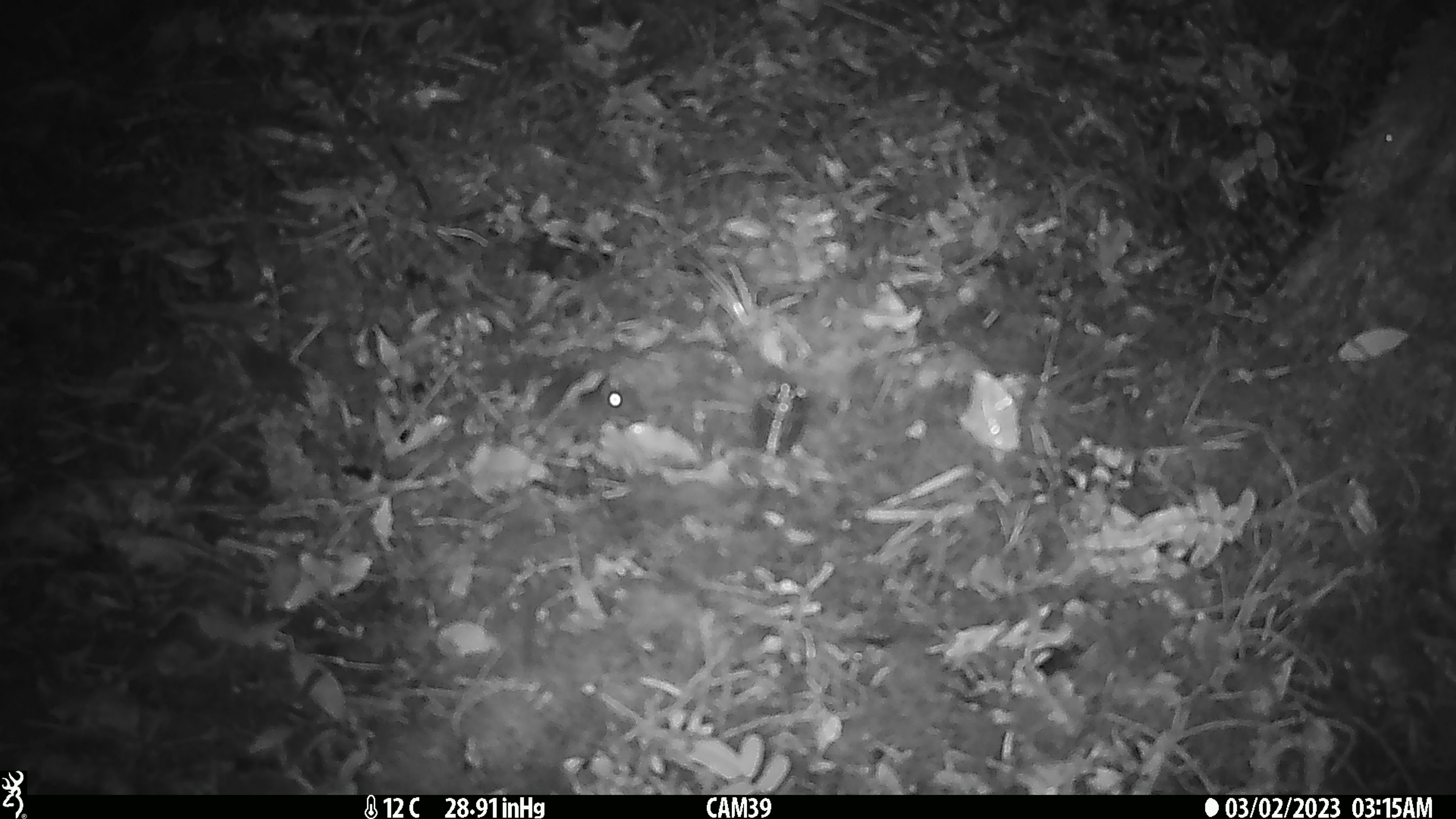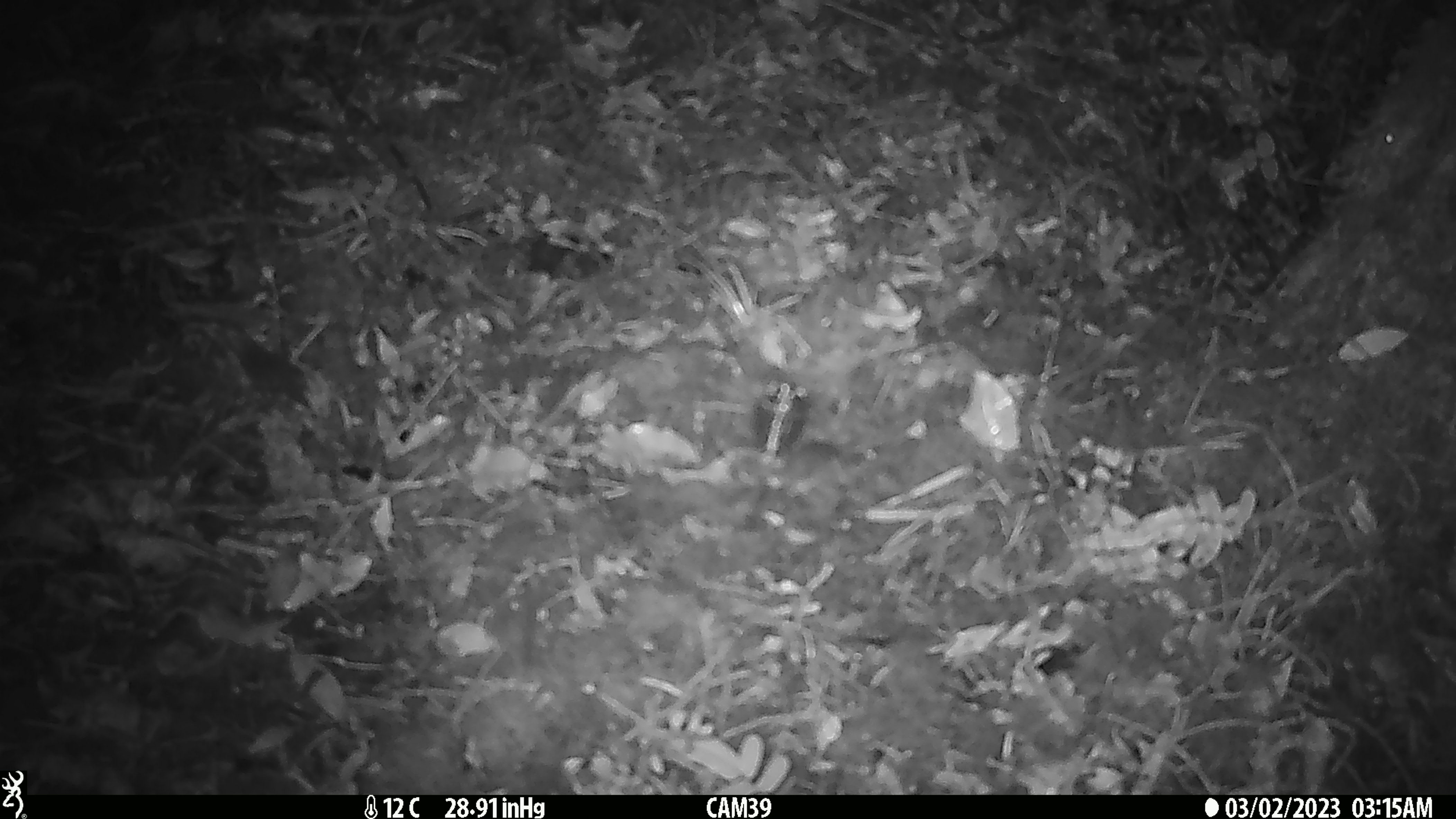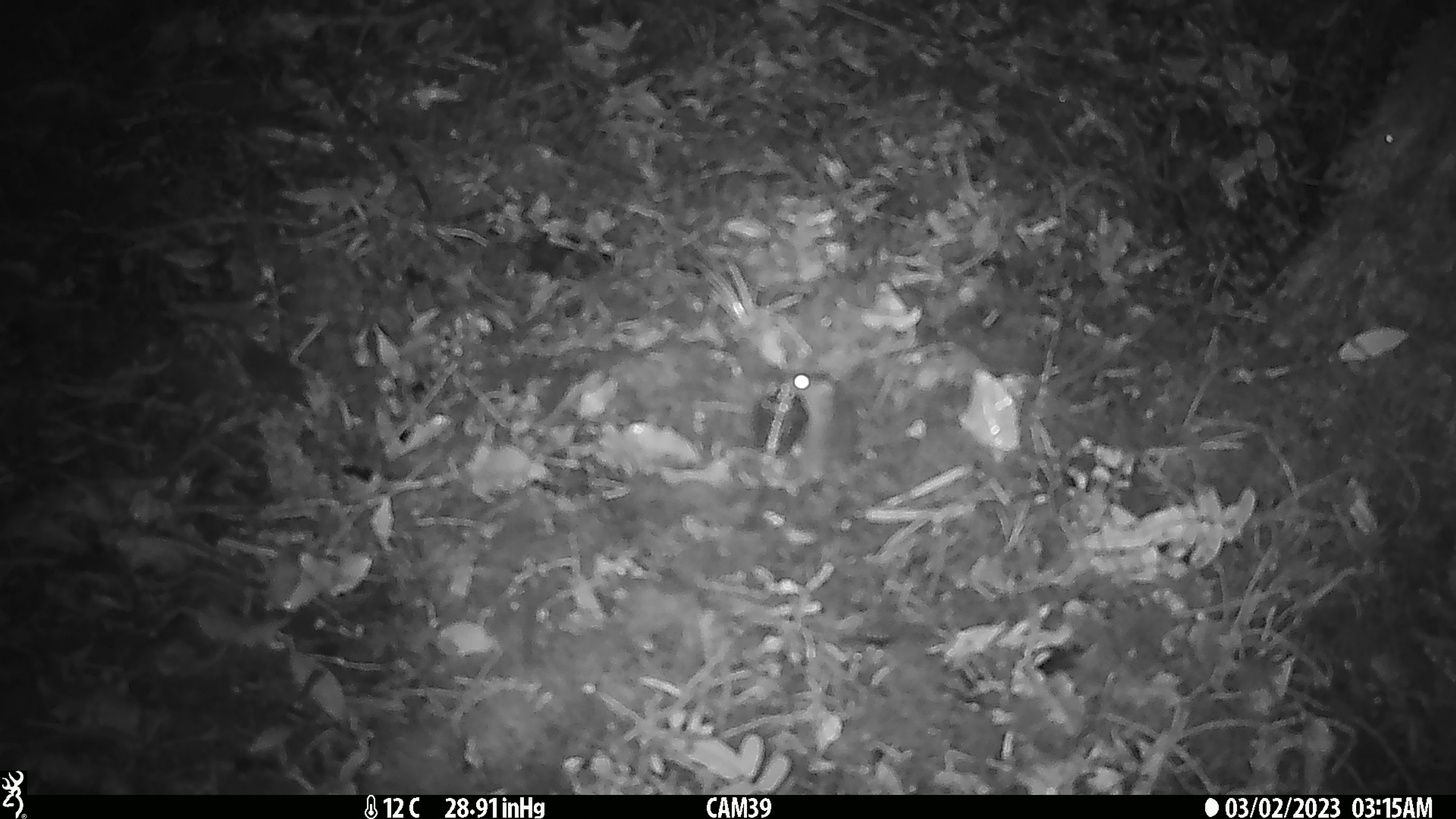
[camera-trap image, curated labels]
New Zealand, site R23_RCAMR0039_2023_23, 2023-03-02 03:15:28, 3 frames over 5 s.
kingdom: Animalia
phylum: Chordata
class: Mammalia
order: Rodentia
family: Muridae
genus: Mus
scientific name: Mus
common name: mouse